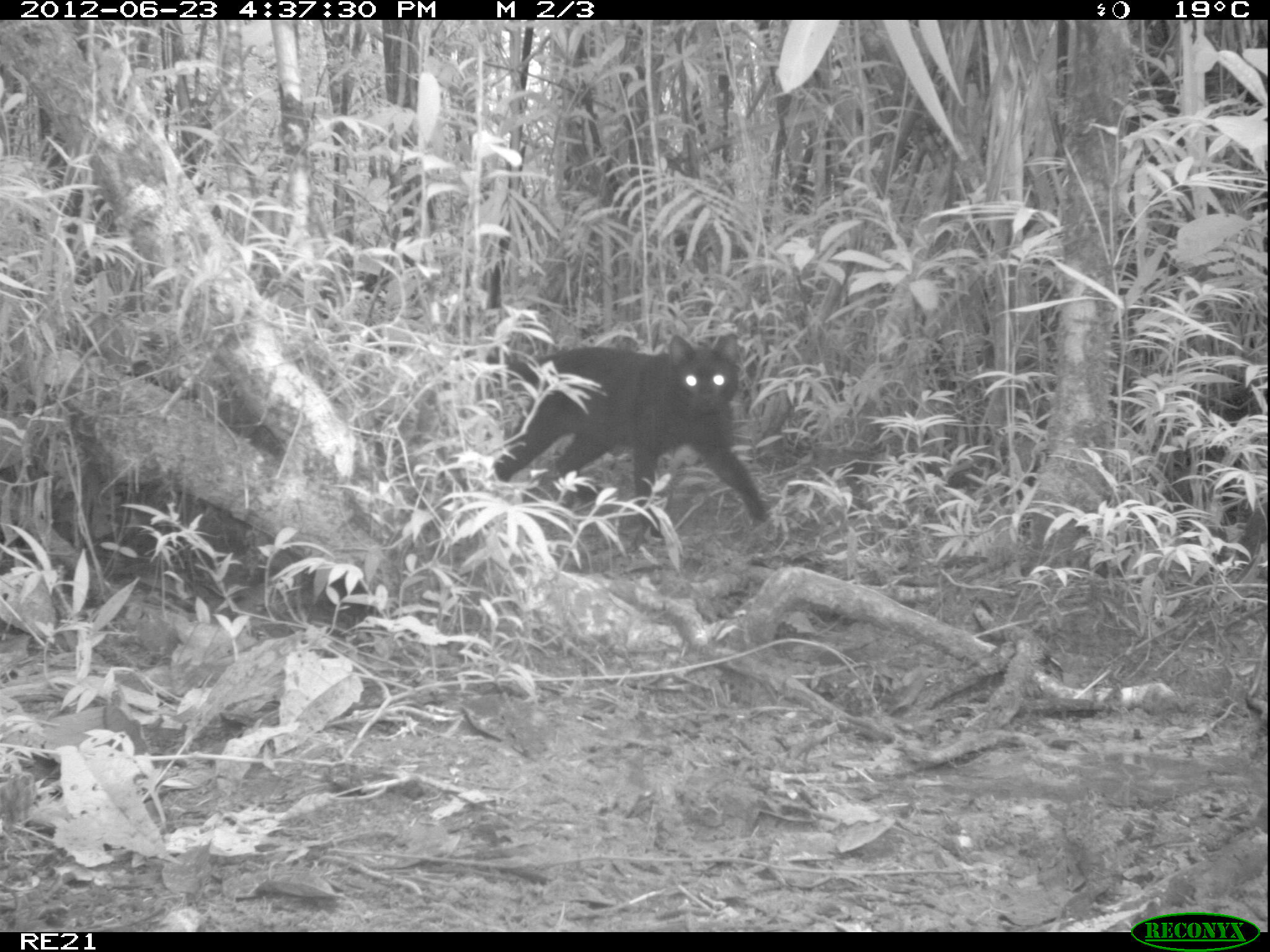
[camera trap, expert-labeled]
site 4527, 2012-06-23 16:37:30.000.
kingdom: Animalia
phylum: Chordata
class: Mammalia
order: Carnivora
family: Felidae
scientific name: Felidae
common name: felids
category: felis sp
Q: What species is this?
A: Felis sp (felids) (Felidae).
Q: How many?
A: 1.